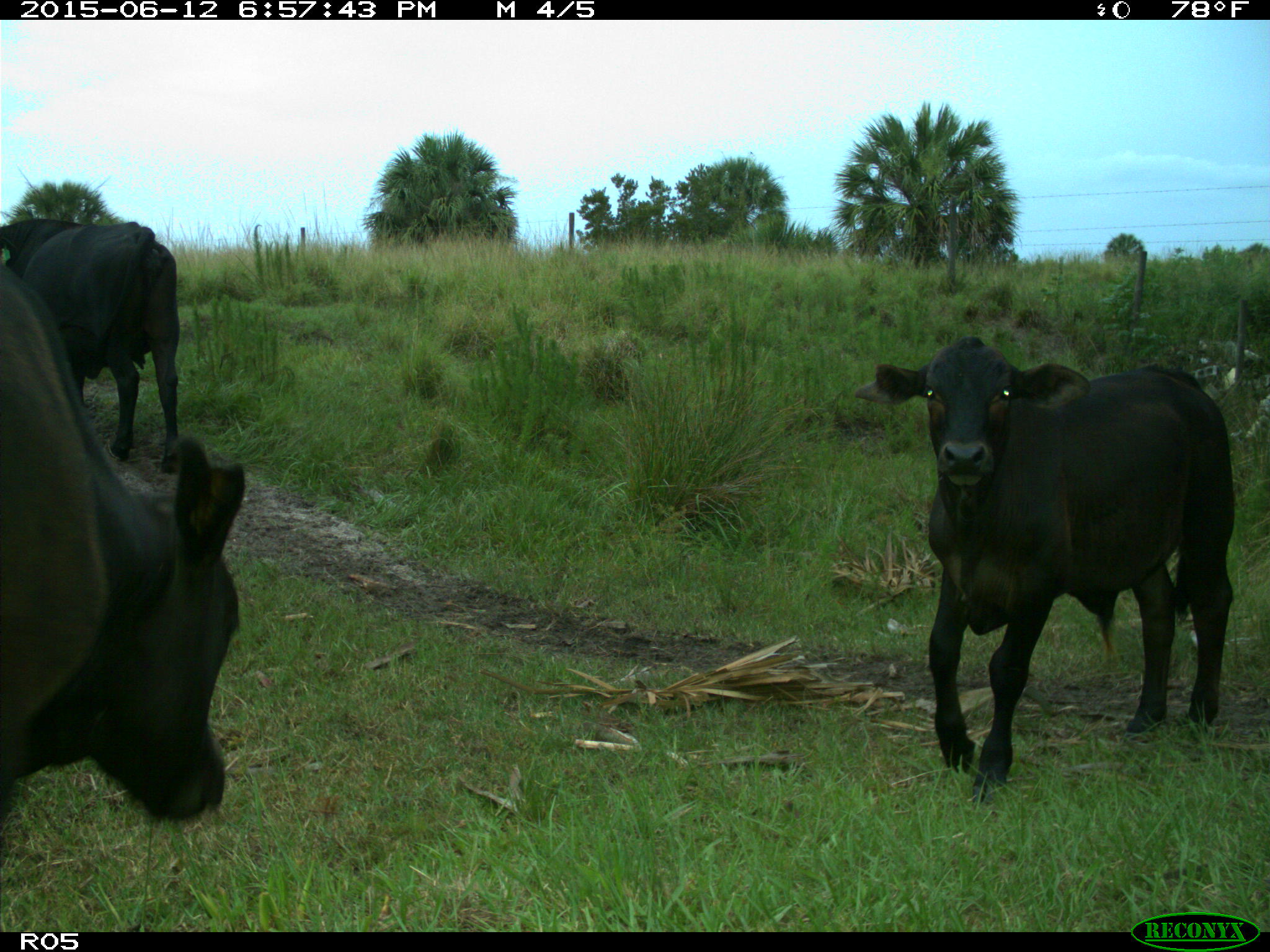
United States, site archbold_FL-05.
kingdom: Animalia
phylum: Chordata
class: Mammalia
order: Artiodactyla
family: Bovidae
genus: Bos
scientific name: Bos taurus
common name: domestic cow